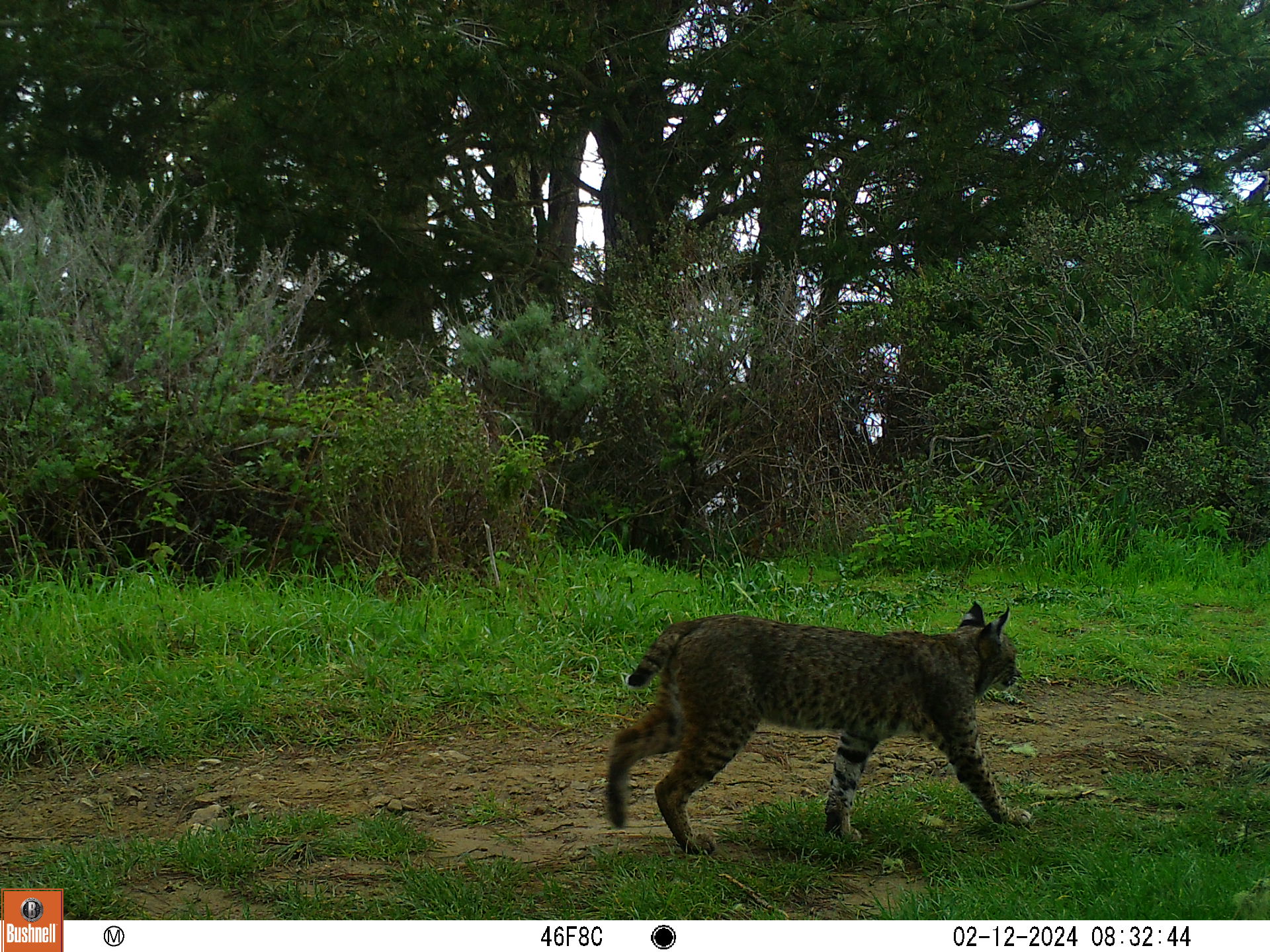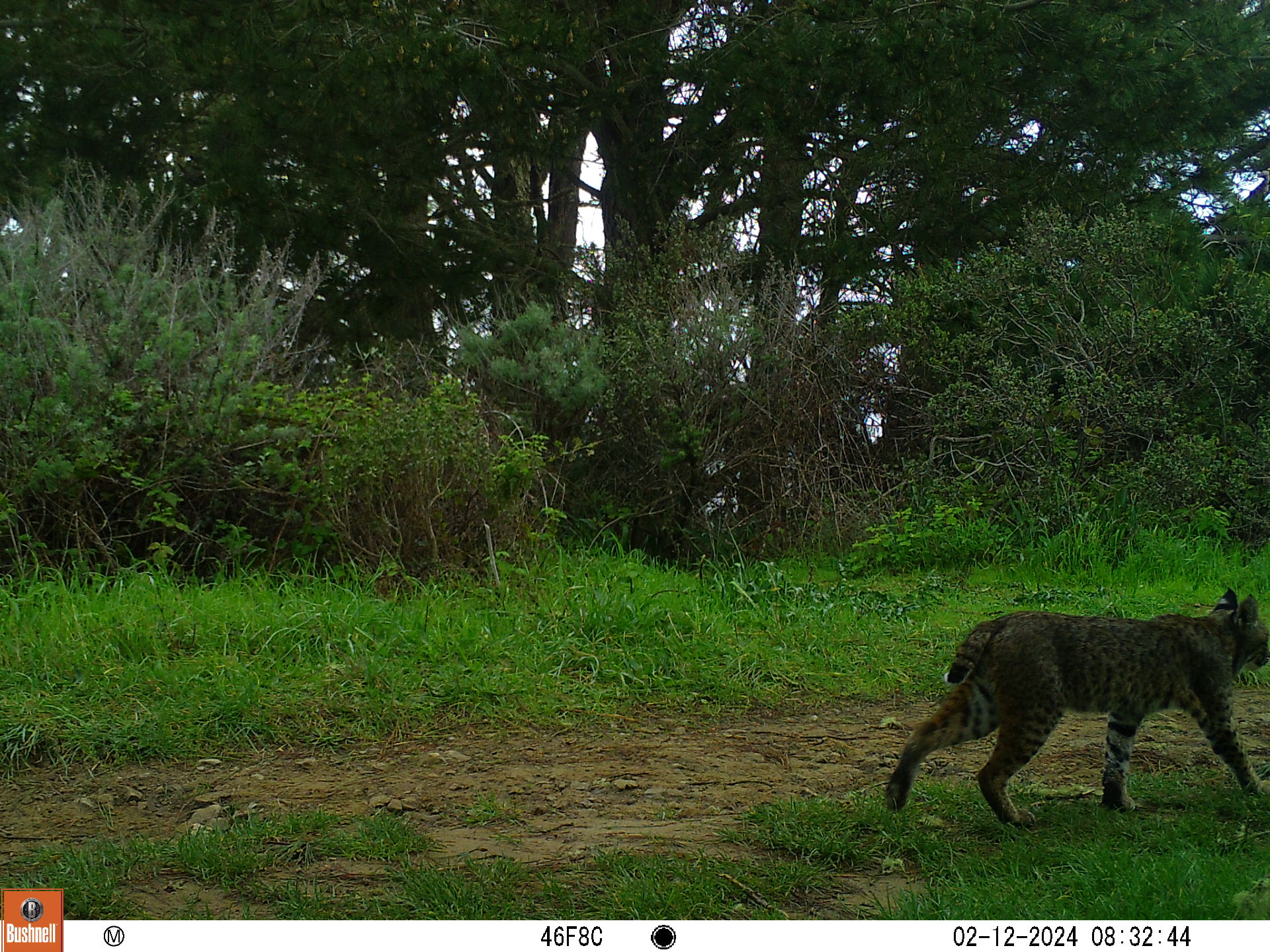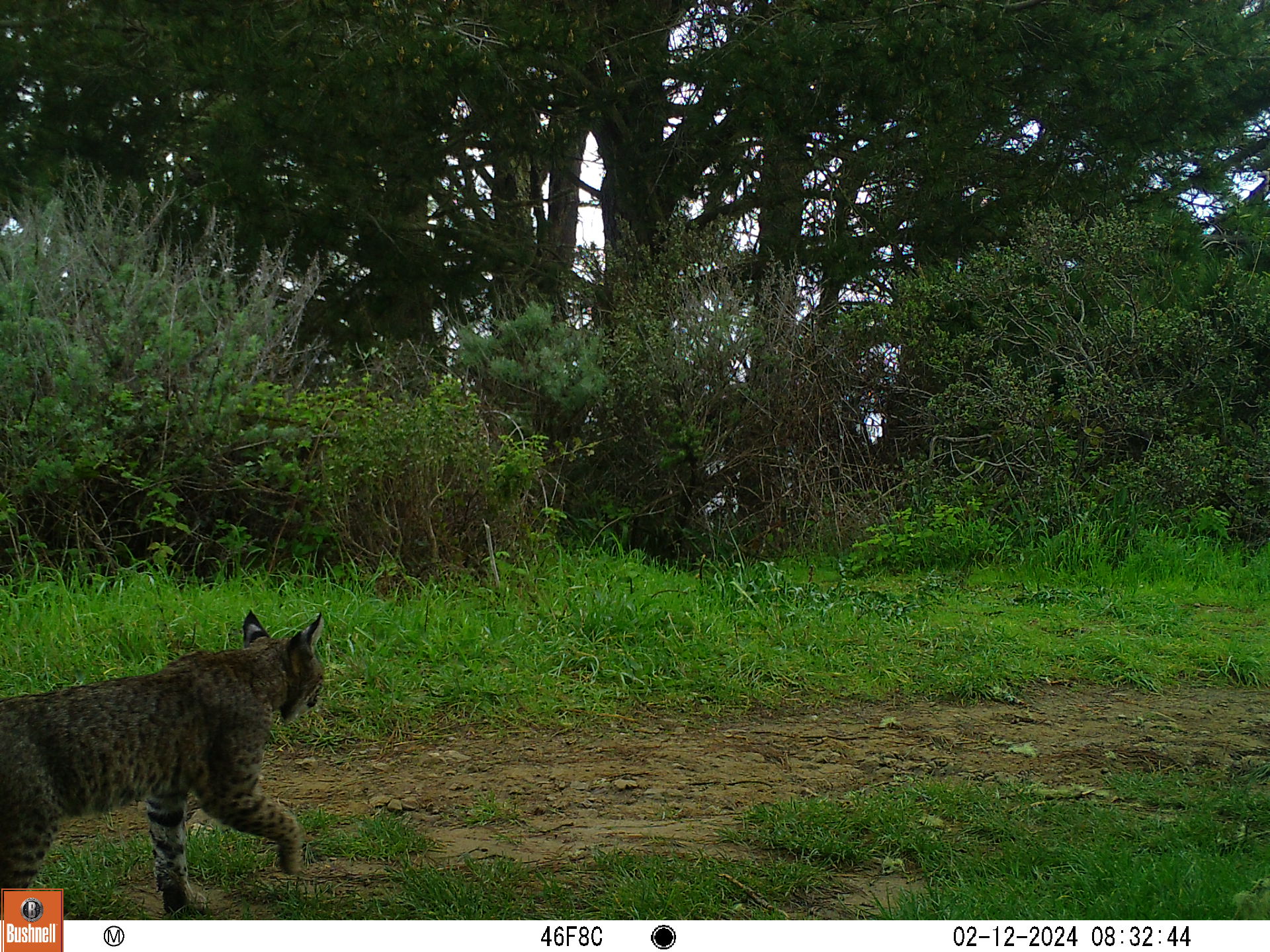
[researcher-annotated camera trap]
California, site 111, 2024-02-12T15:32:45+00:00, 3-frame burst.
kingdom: Animalia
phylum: Chordata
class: Mammalia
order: Carnivora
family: Felidae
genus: Lynx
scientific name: Lynx rufus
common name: bobcat